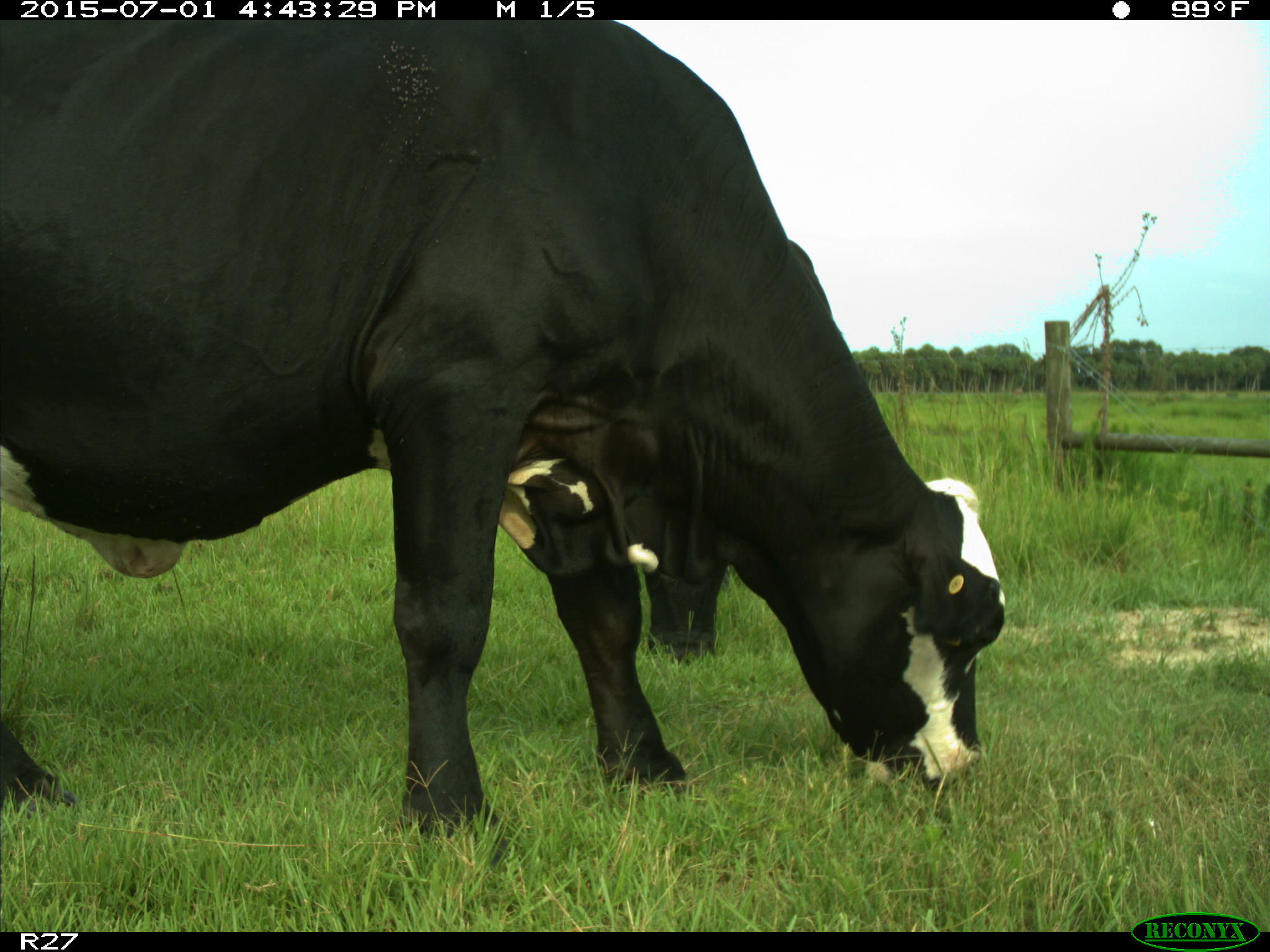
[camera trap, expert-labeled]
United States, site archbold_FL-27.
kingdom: Animalia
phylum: Chordata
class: Mammalia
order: Artiodactyla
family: Bovidae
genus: Bos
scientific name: Bos taurus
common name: domestic cow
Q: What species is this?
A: Bos taurus (domestic cow).